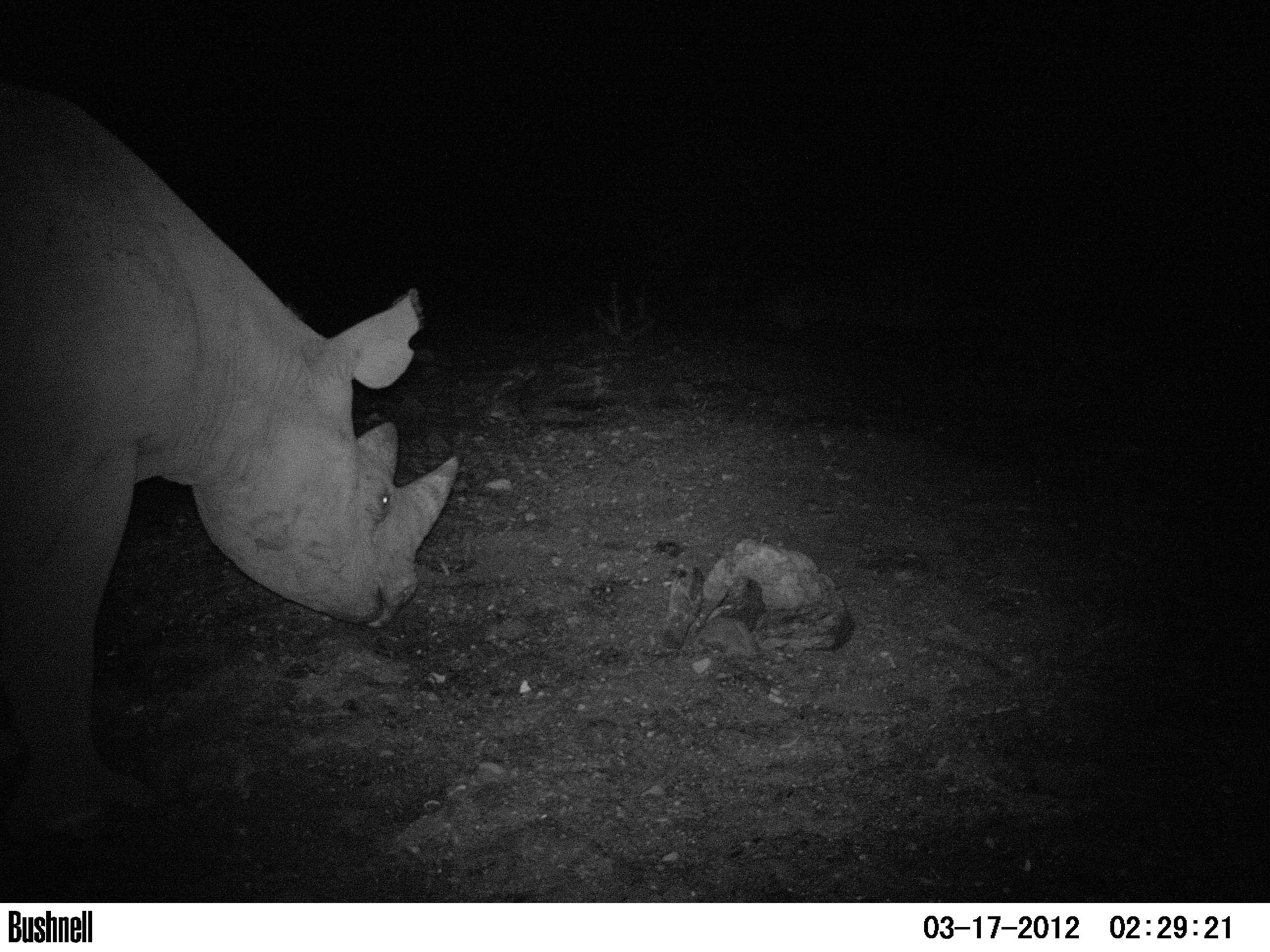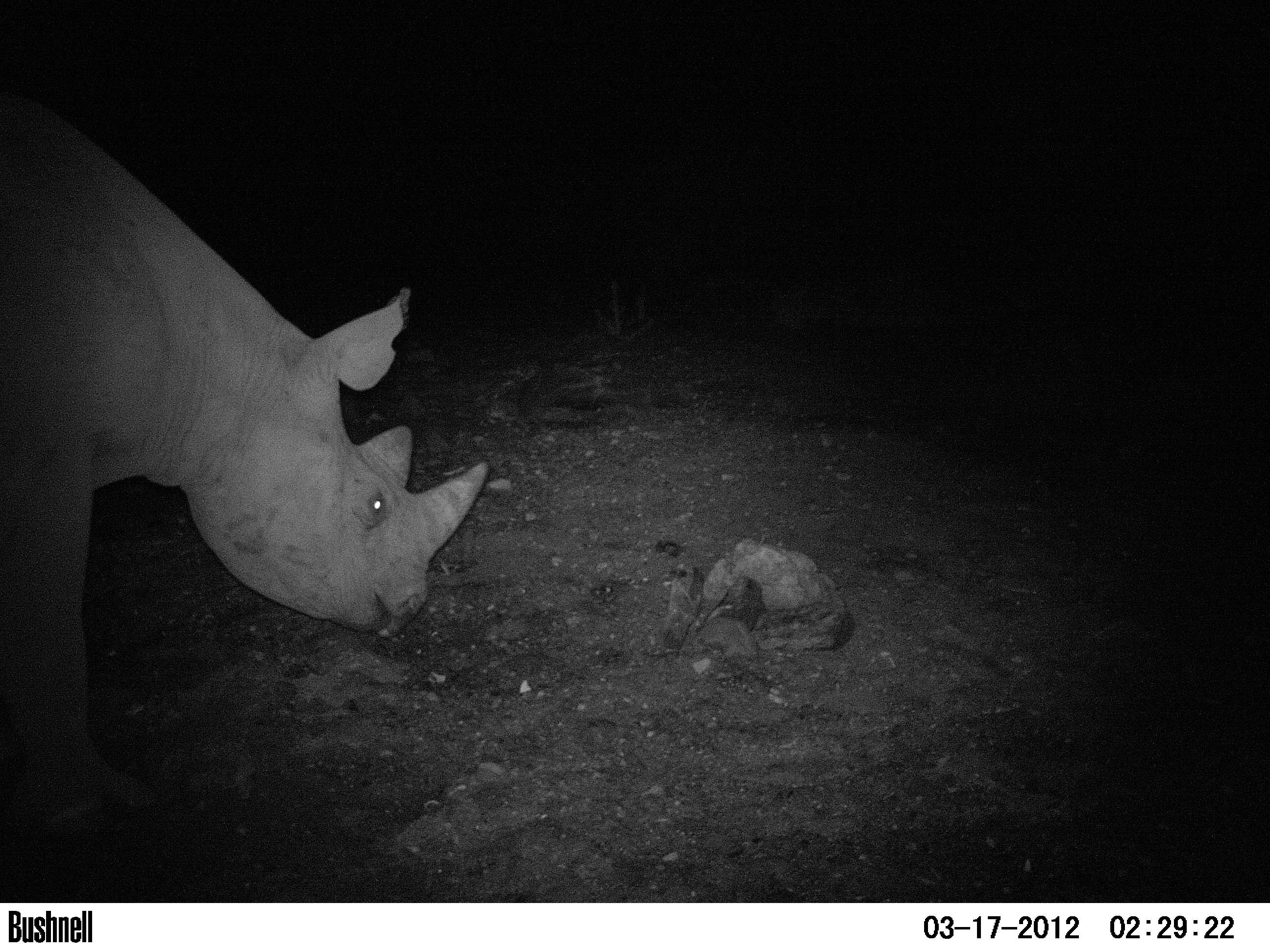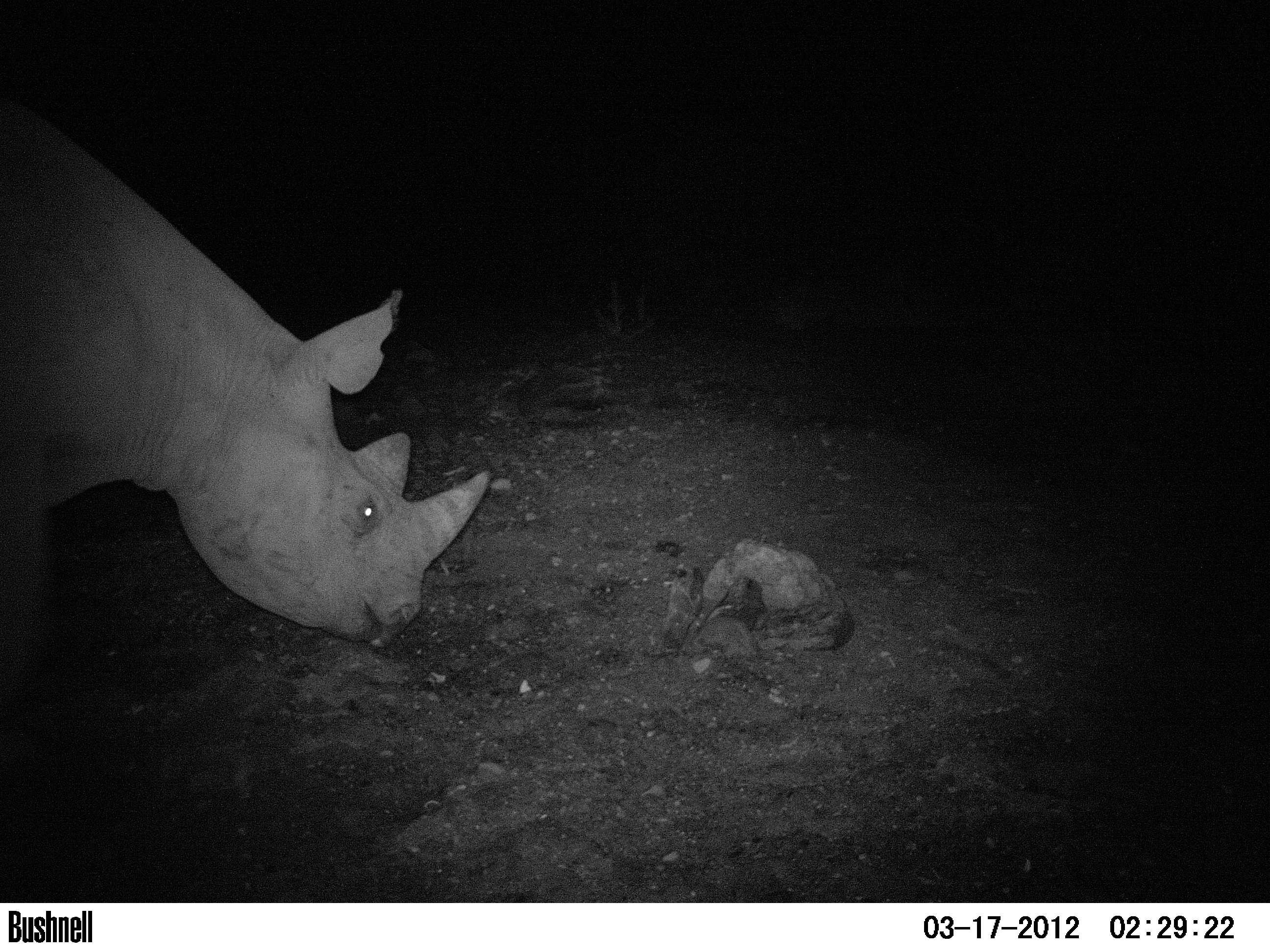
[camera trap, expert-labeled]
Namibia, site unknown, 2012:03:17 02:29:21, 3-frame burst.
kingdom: Animalia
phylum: Chordata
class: Mammalia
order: Perissodactyla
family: Rhinocerotidae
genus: Diceros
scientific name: Diceros bicornis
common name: black rhinoceros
Diceros bicornis (black rhinoceros).